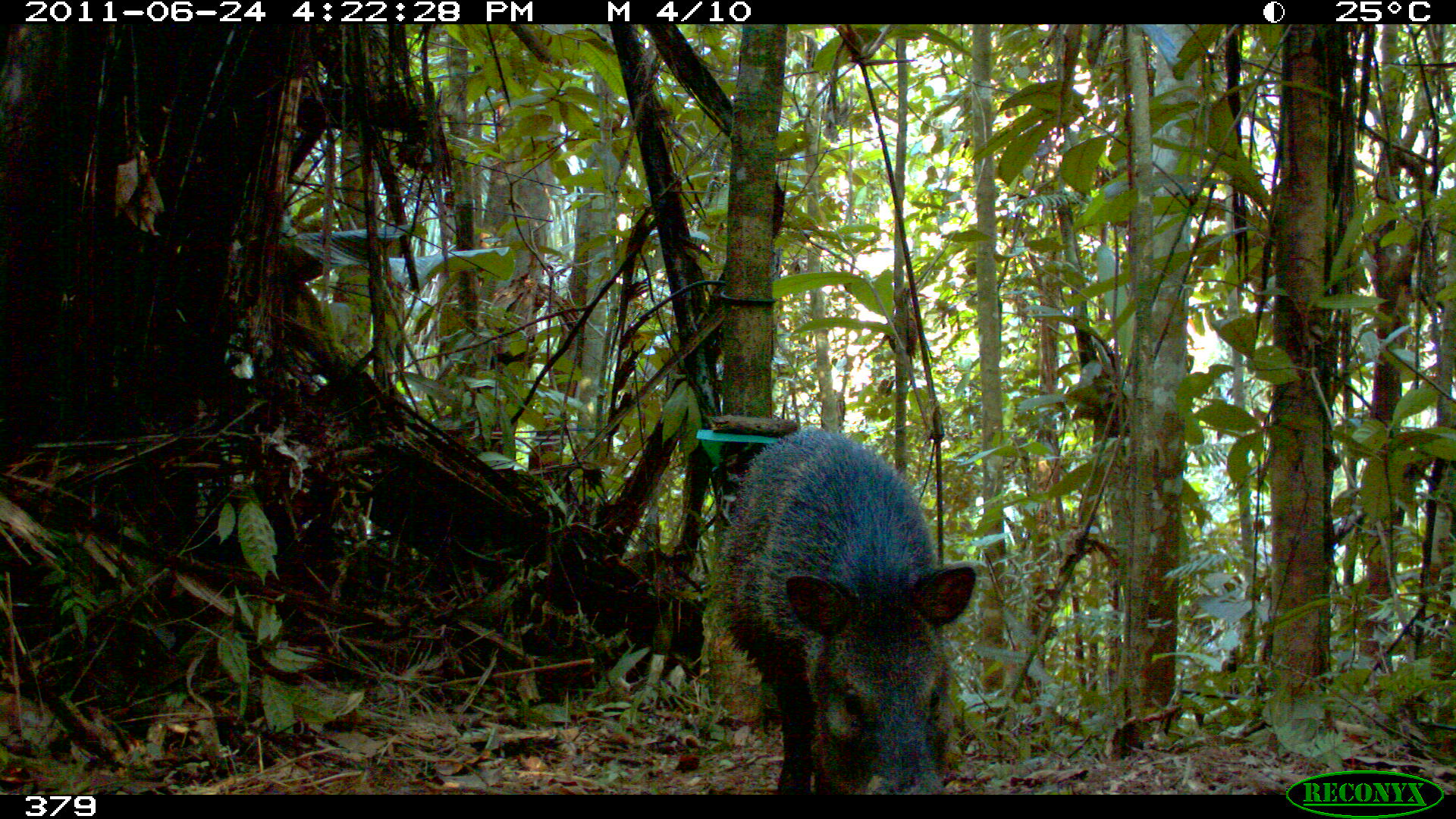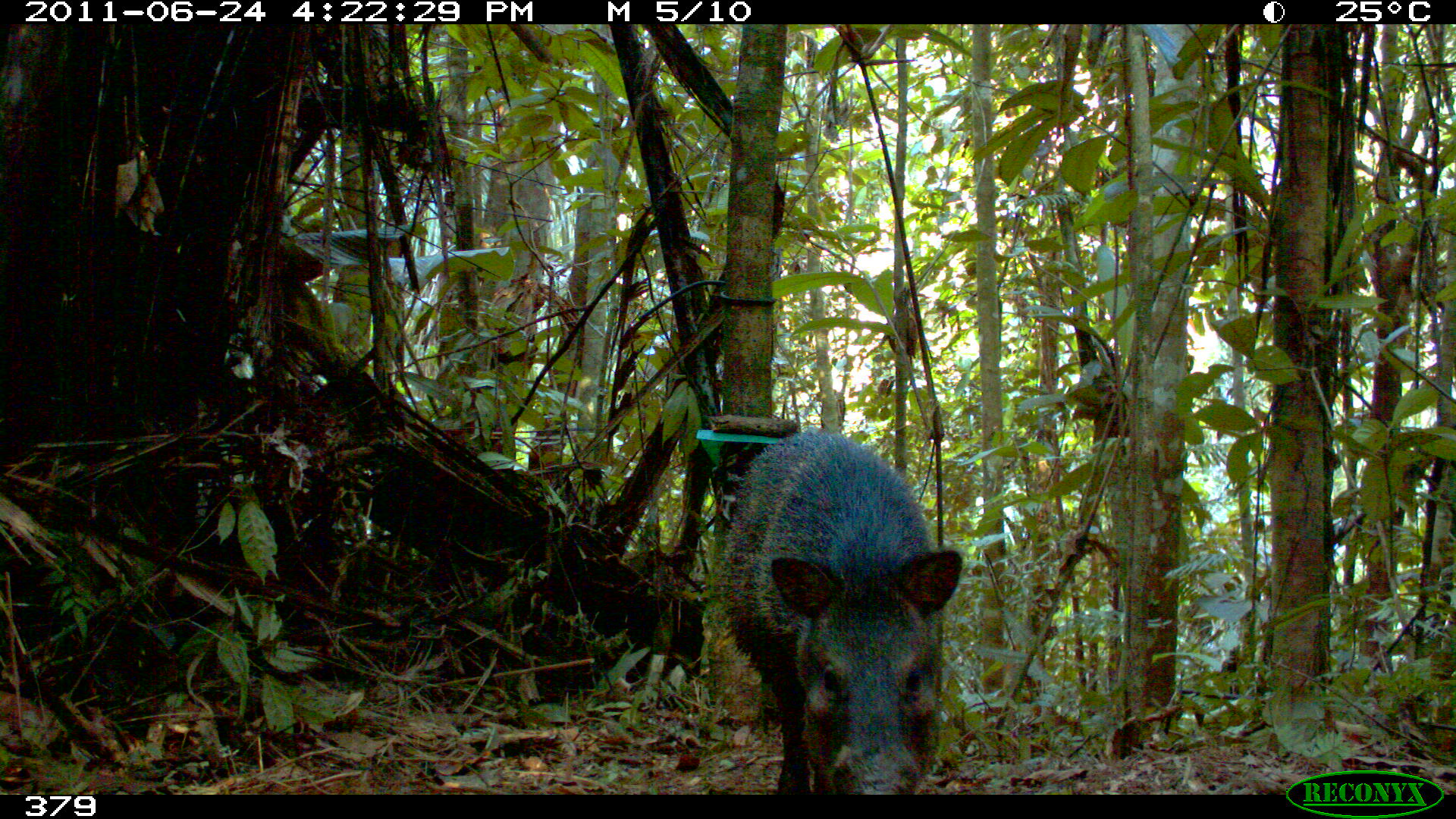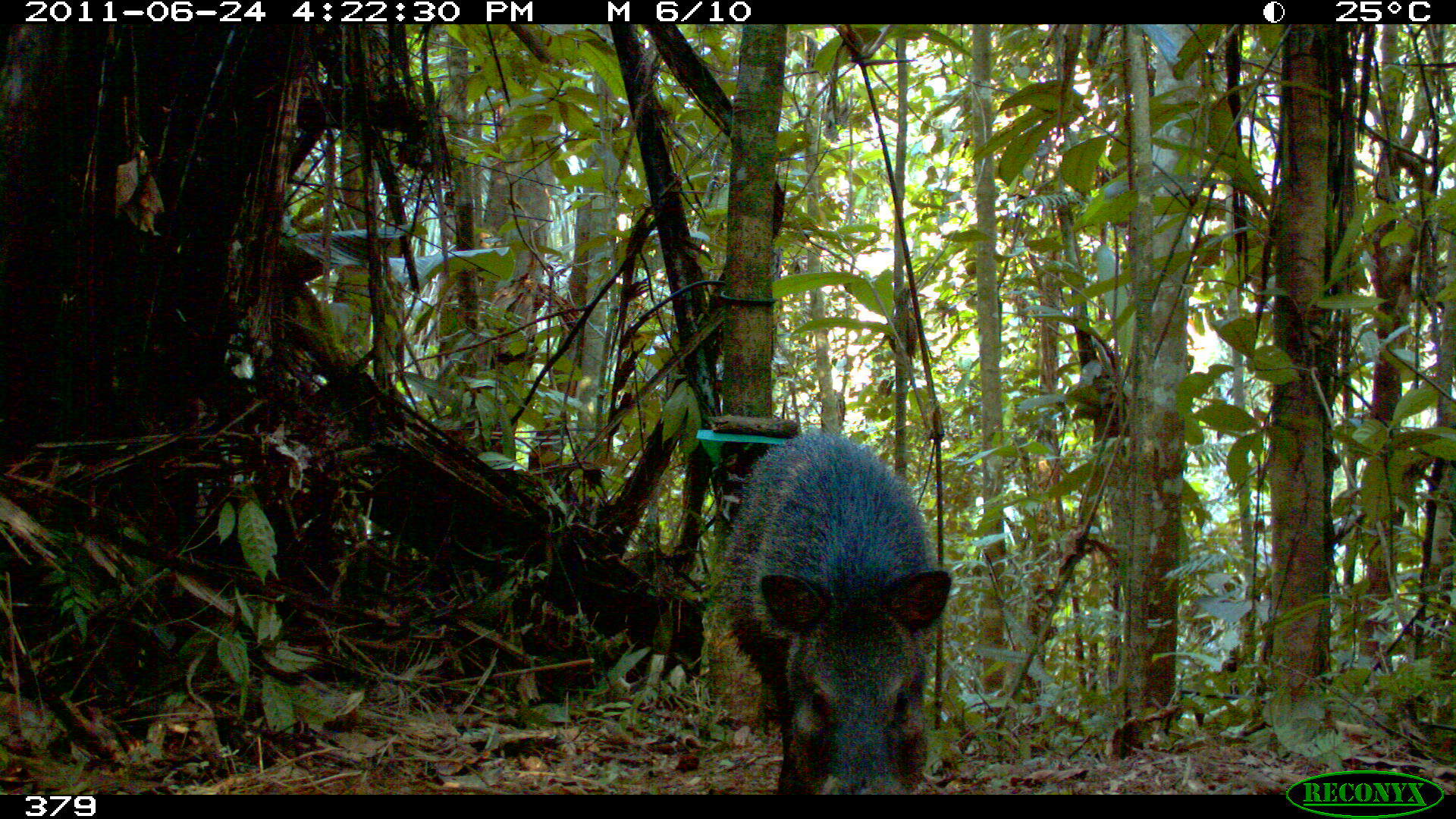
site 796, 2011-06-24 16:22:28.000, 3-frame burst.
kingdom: Animalia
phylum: Chordata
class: Mammalia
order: Artiodactyla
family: Tayassuidae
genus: Pecari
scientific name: Pecari tajacu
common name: collared peccary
Pecari tajacu (collared peccary).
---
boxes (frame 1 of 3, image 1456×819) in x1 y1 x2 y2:
pecari tajacu: 712 424 972 794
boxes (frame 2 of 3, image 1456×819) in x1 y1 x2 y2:
pecari tajacu: 717 427 961 795